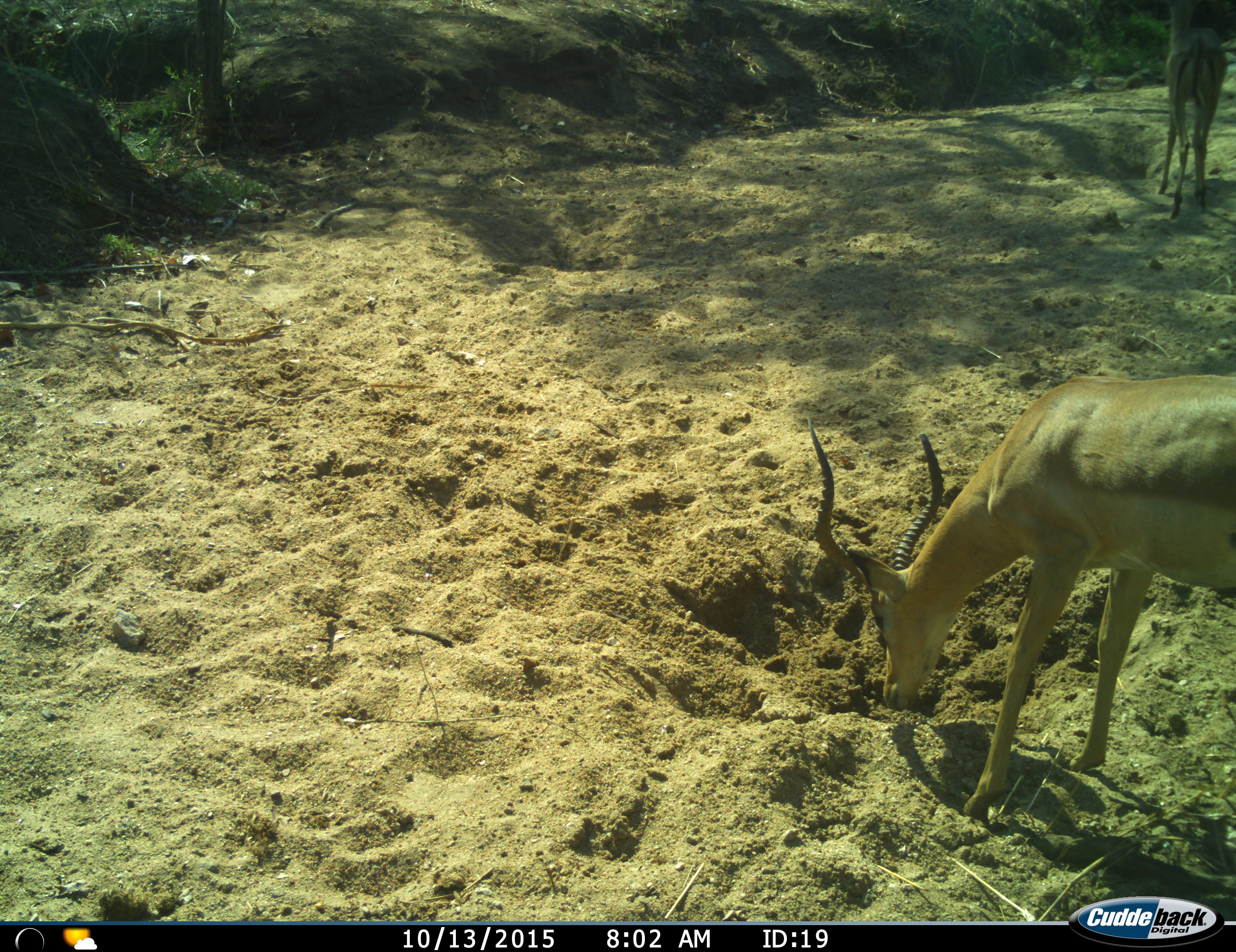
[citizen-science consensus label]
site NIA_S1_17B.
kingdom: Animalia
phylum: Chordata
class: Mammalia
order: Artiodactyla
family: Bovidae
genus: Aepyceros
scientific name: Aepyceros melampus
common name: impala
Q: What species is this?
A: Impala (Aepyceros melampus).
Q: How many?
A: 2.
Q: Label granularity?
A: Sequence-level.